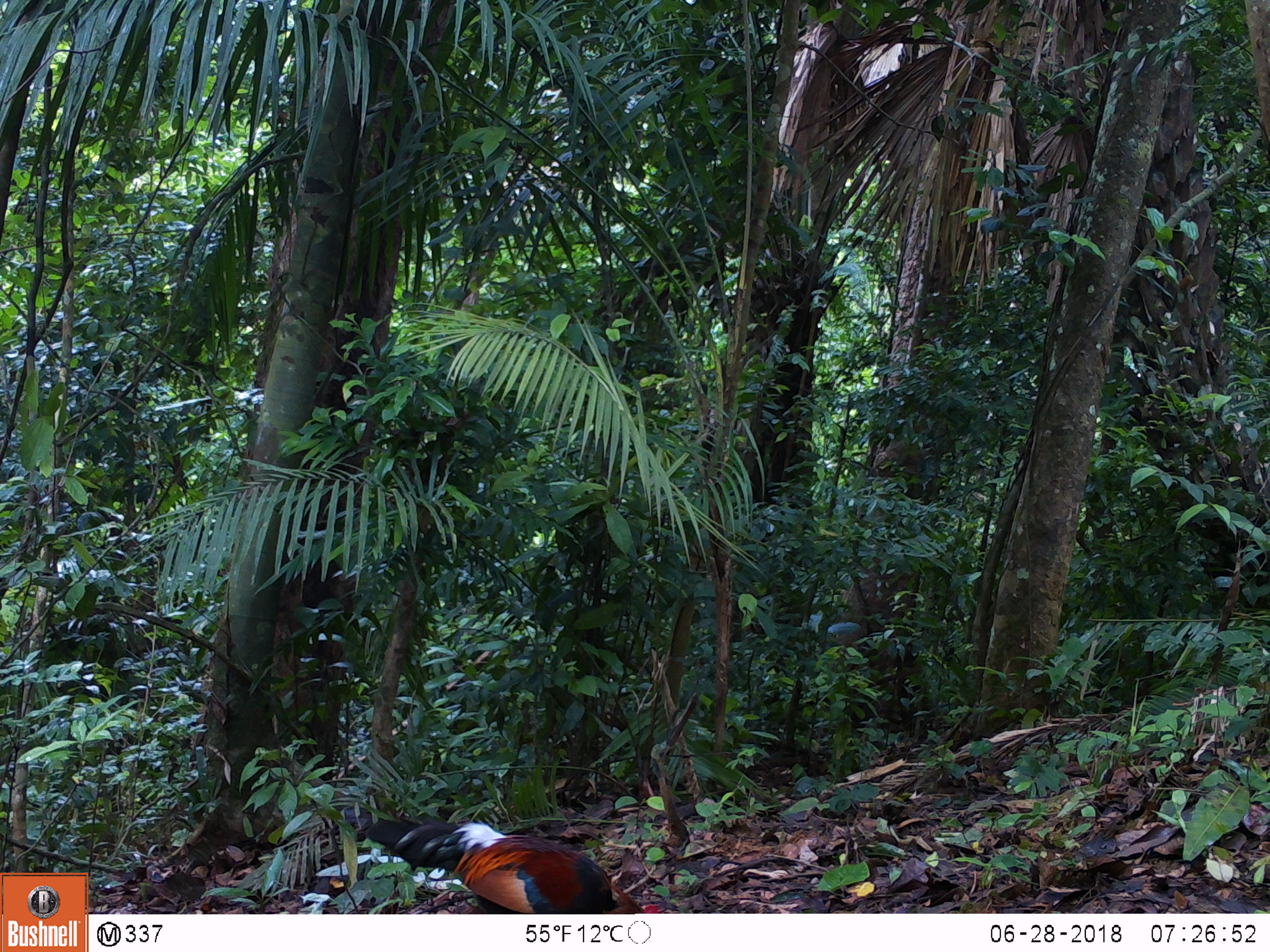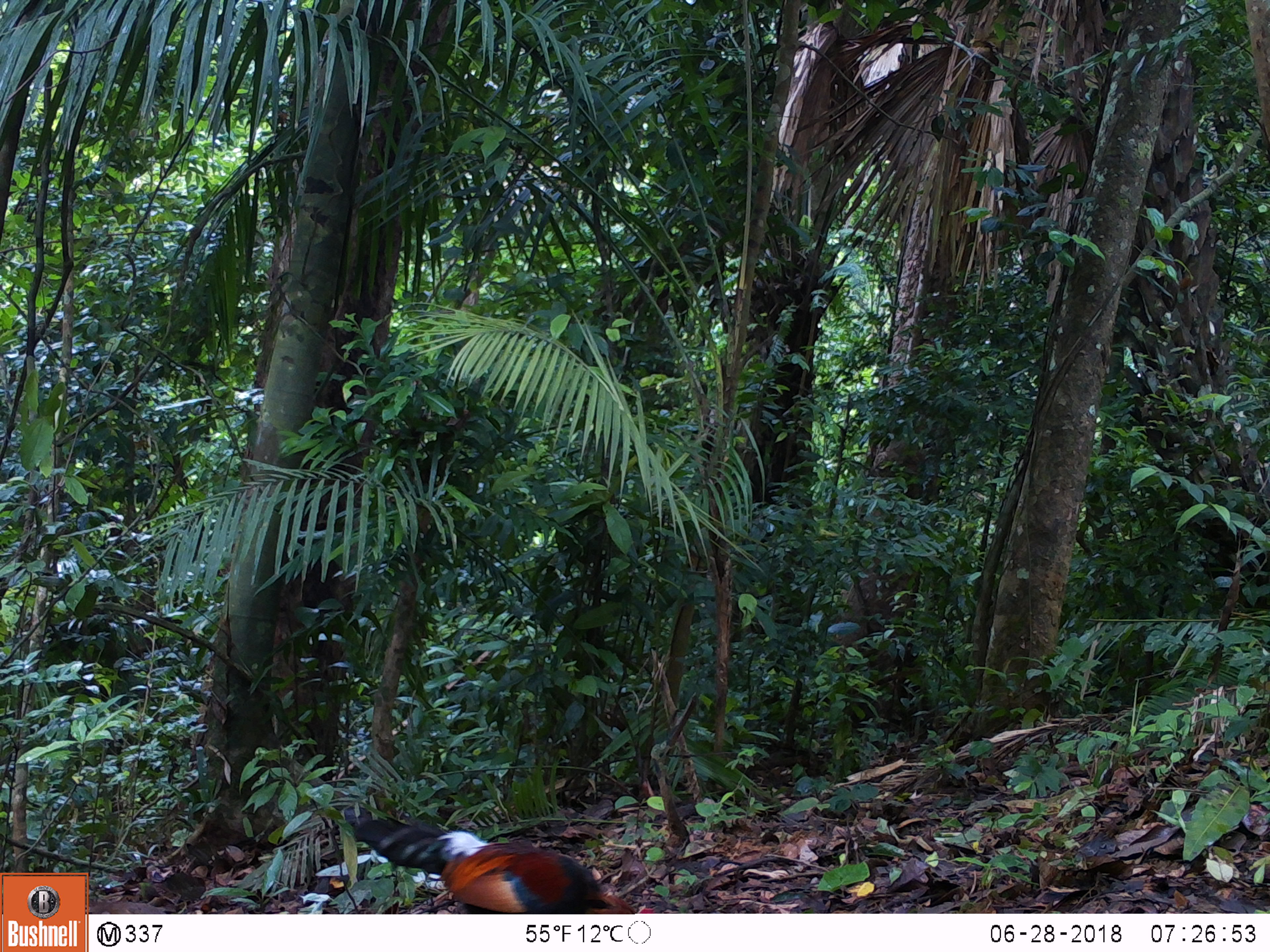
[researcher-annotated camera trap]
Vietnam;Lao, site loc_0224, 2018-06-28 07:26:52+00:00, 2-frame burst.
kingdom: Animalia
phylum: Chordata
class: Aves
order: Galliformes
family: Phasianidae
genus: Gallus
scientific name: Gallus gallus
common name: red junglefowl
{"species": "red junglefowl (Gallus gallus)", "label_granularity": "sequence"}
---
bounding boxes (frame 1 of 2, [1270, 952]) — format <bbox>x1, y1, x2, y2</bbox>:
red junglefowl: <bbox>363, 816, 663, 914</bbox>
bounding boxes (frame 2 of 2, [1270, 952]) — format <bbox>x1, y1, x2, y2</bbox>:
red junglefowl: <bbox>353, 816, 656, 914</bbox>